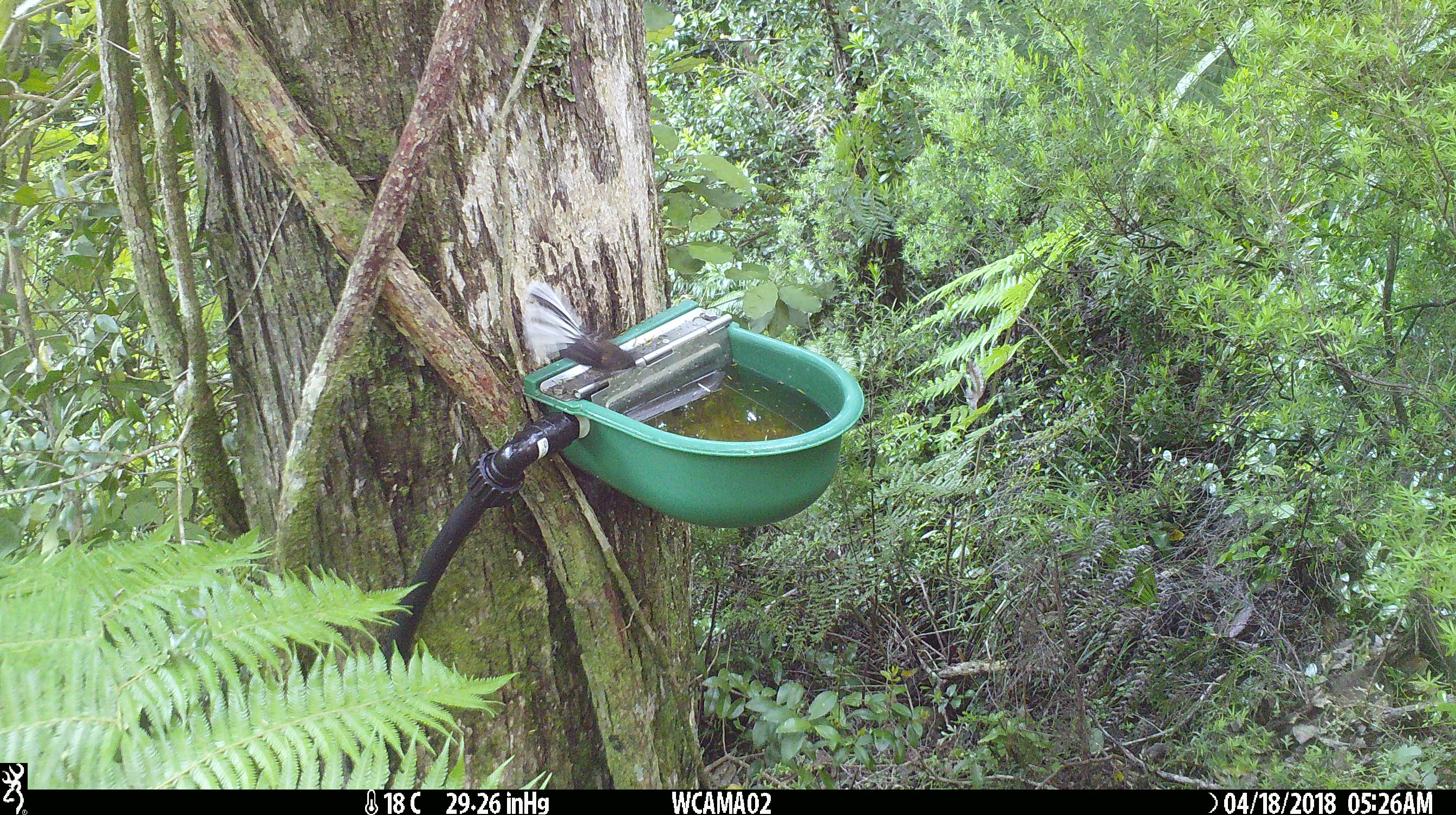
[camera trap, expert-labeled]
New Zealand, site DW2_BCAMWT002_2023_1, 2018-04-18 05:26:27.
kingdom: Animalia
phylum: Chordata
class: Aves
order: Passeriformes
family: Rhipiduridae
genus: Rhipidura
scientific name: Rhipidura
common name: fantails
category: fantail